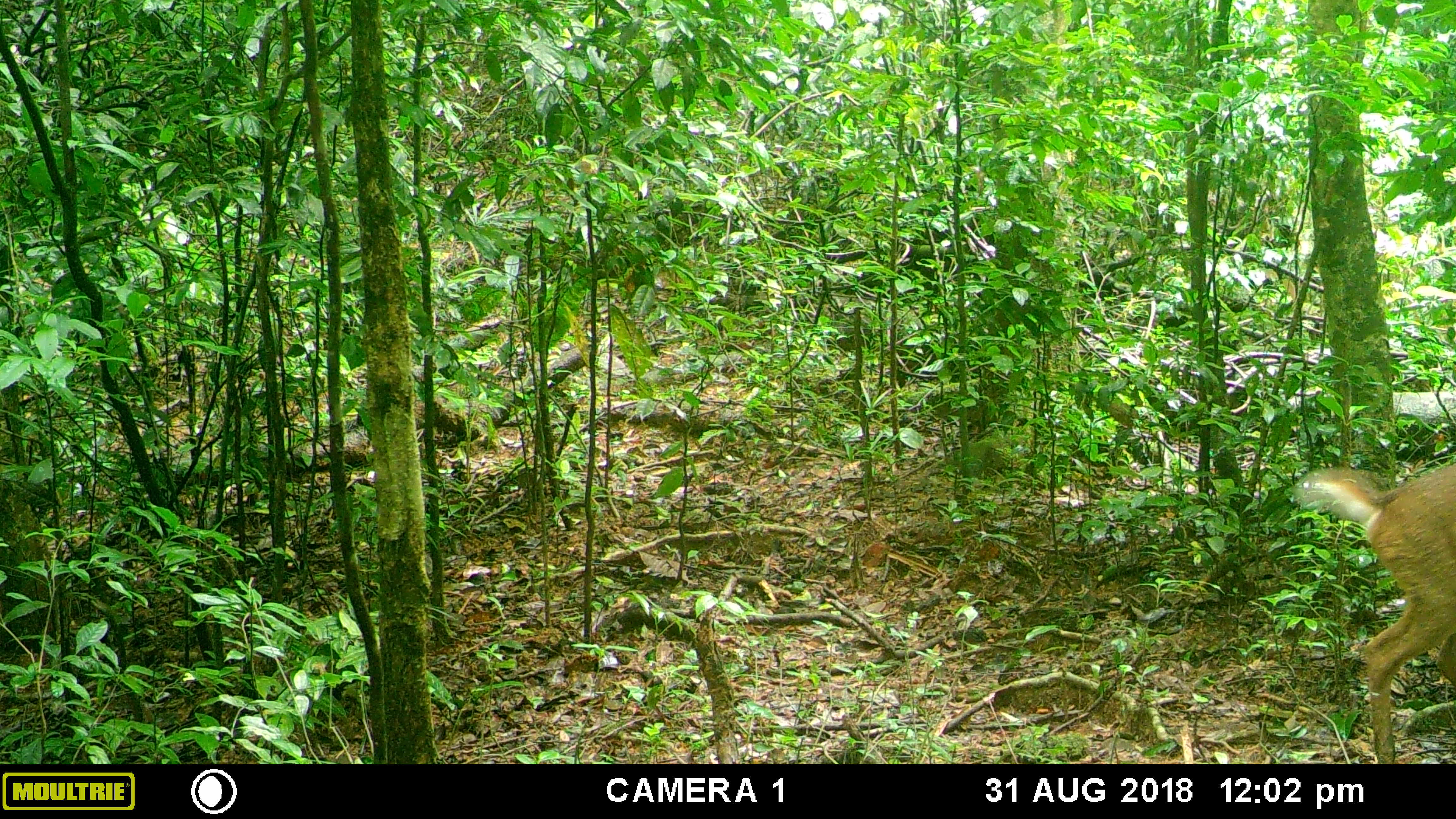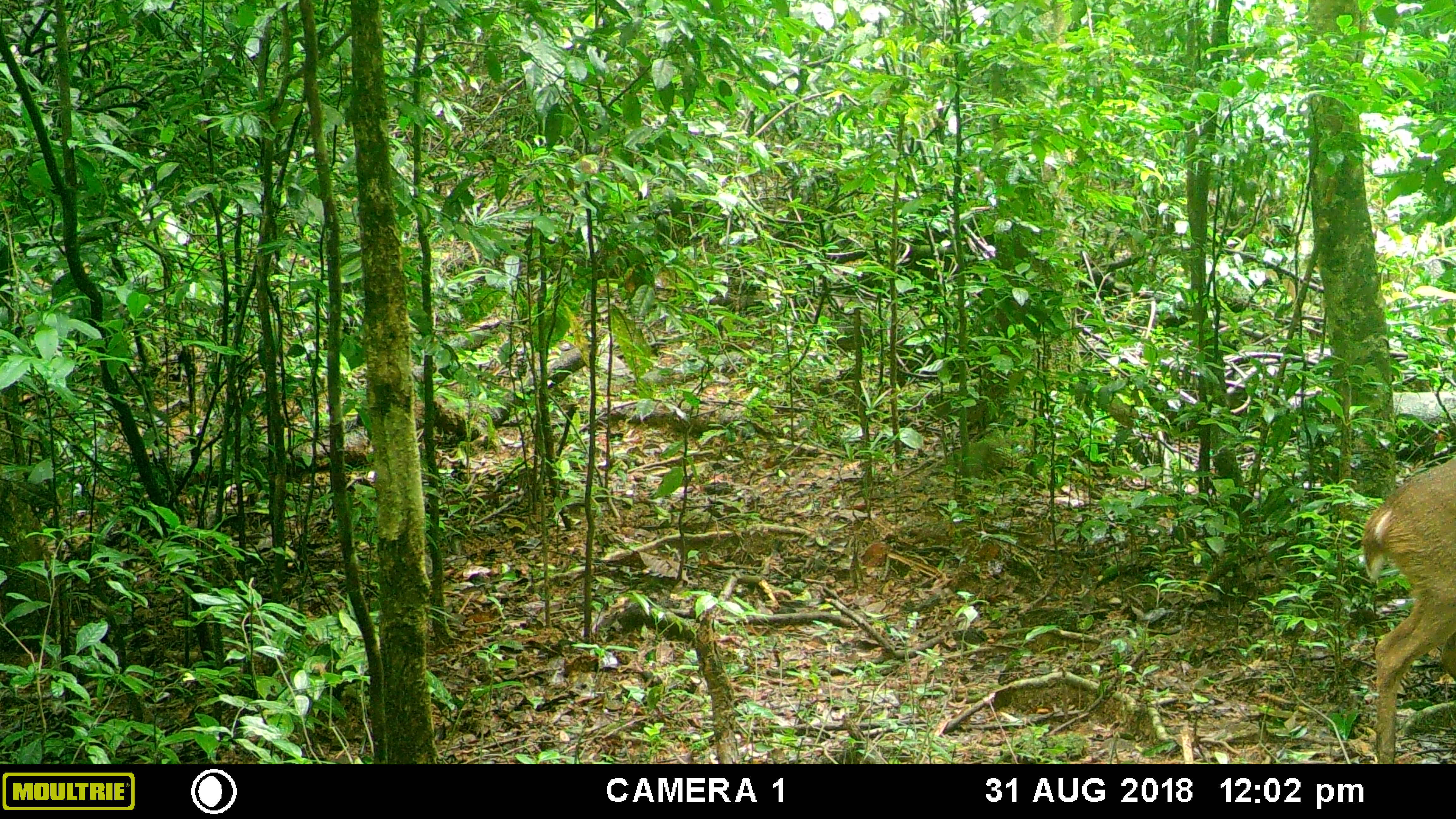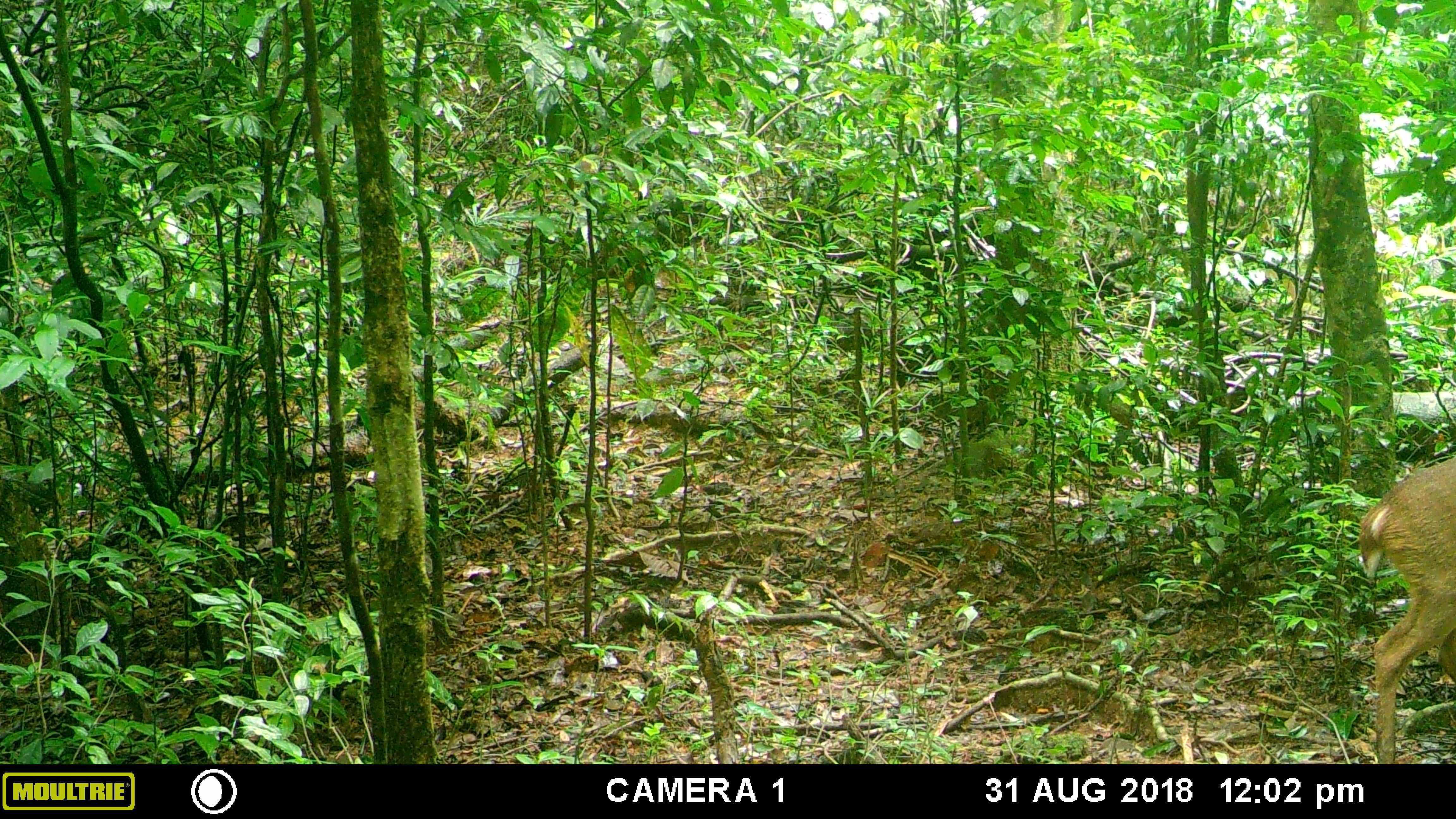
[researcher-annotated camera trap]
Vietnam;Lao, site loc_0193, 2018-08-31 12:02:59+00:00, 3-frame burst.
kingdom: Animalia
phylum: Chordata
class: Mammalia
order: Artiodactyla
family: Cervidae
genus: Muntiacus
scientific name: Muntiacus vuquangensis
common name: large-antlered muntjac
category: large antlered muntjac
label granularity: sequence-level